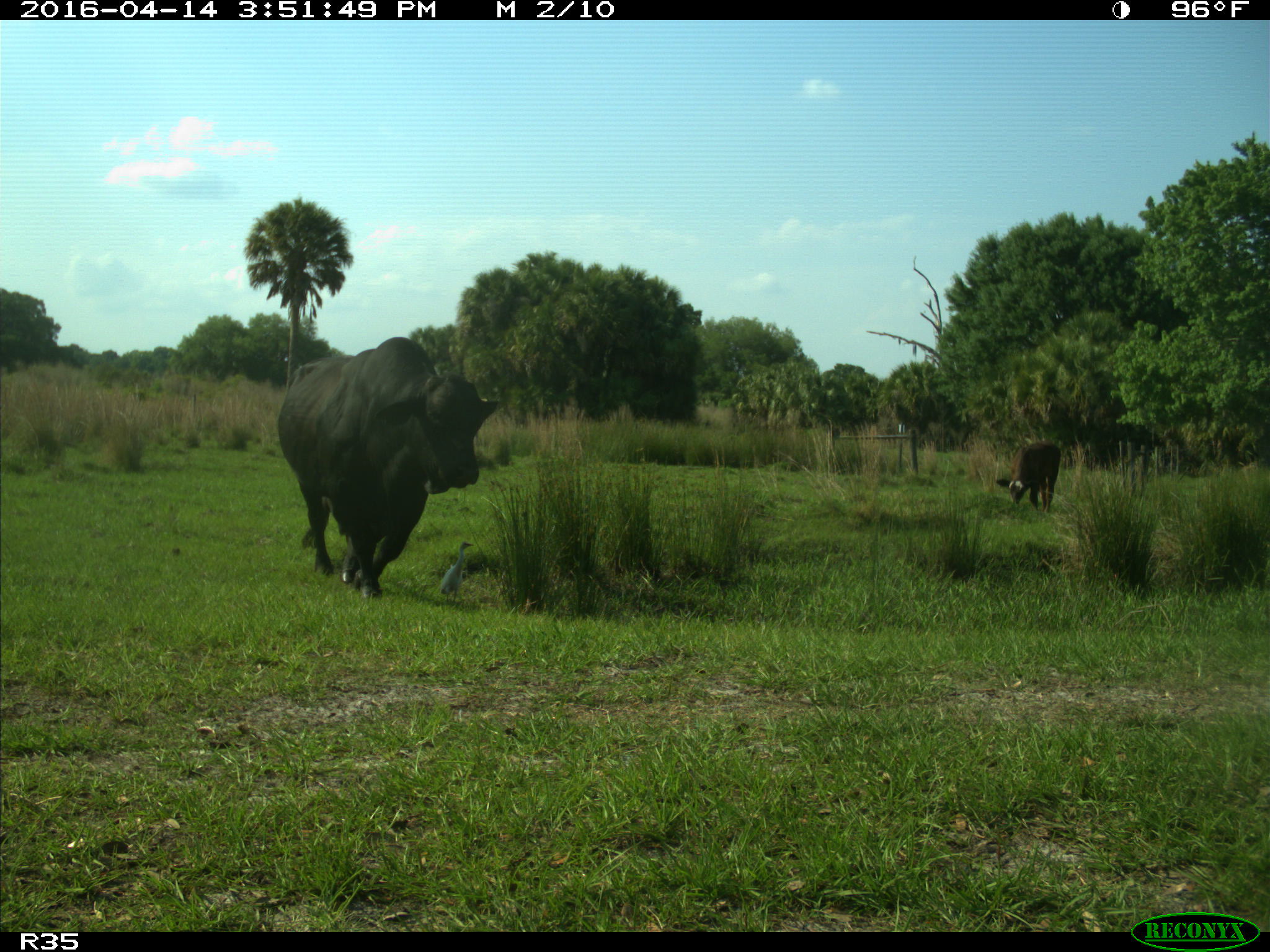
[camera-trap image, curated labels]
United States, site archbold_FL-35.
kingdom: Animalia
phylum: Chordata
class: Mammalia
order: Artiodactyla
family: Bovidae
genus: Bos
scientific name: Bos taurus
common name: domestic cow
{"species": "Bos taurus (domestic cow)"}